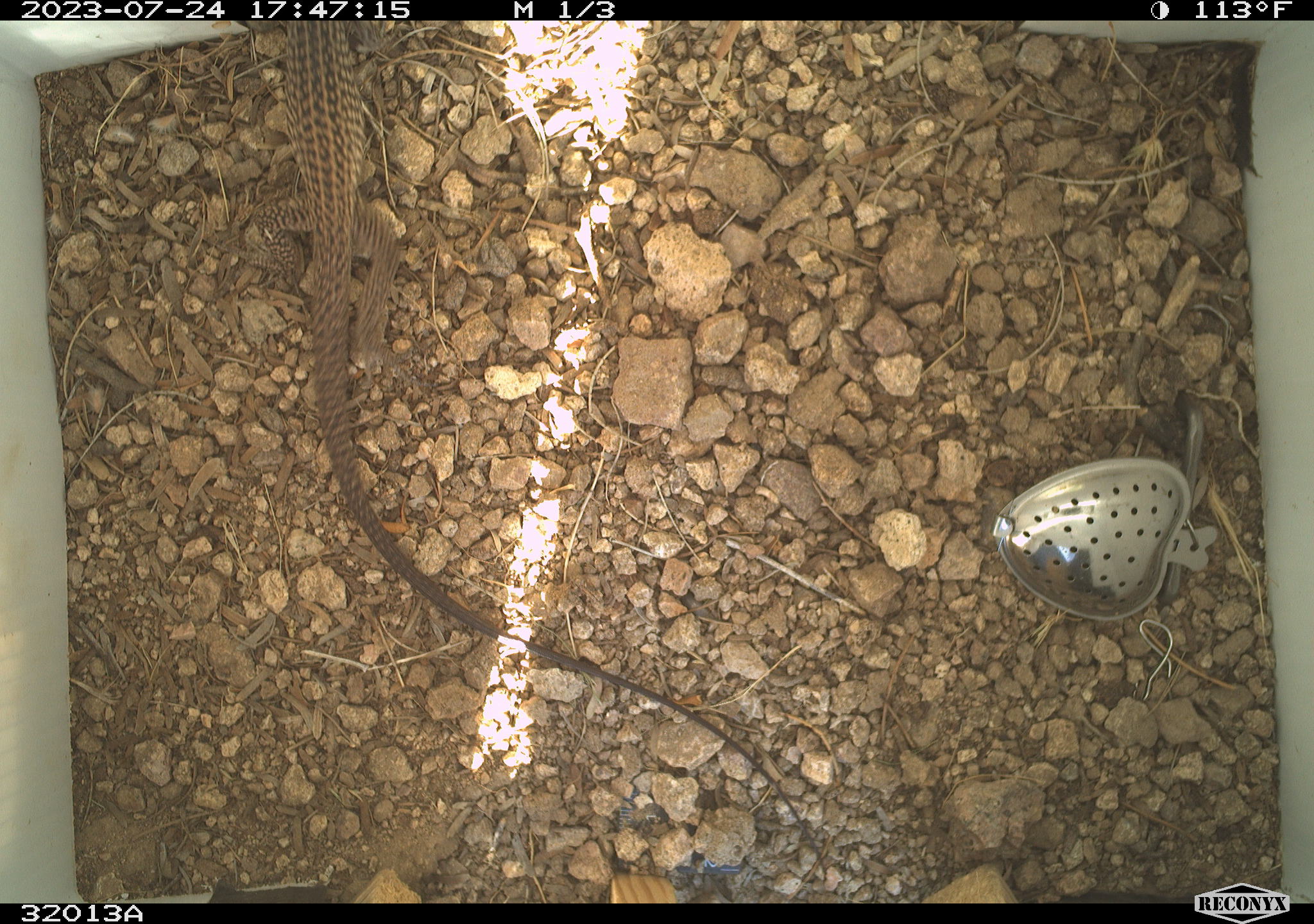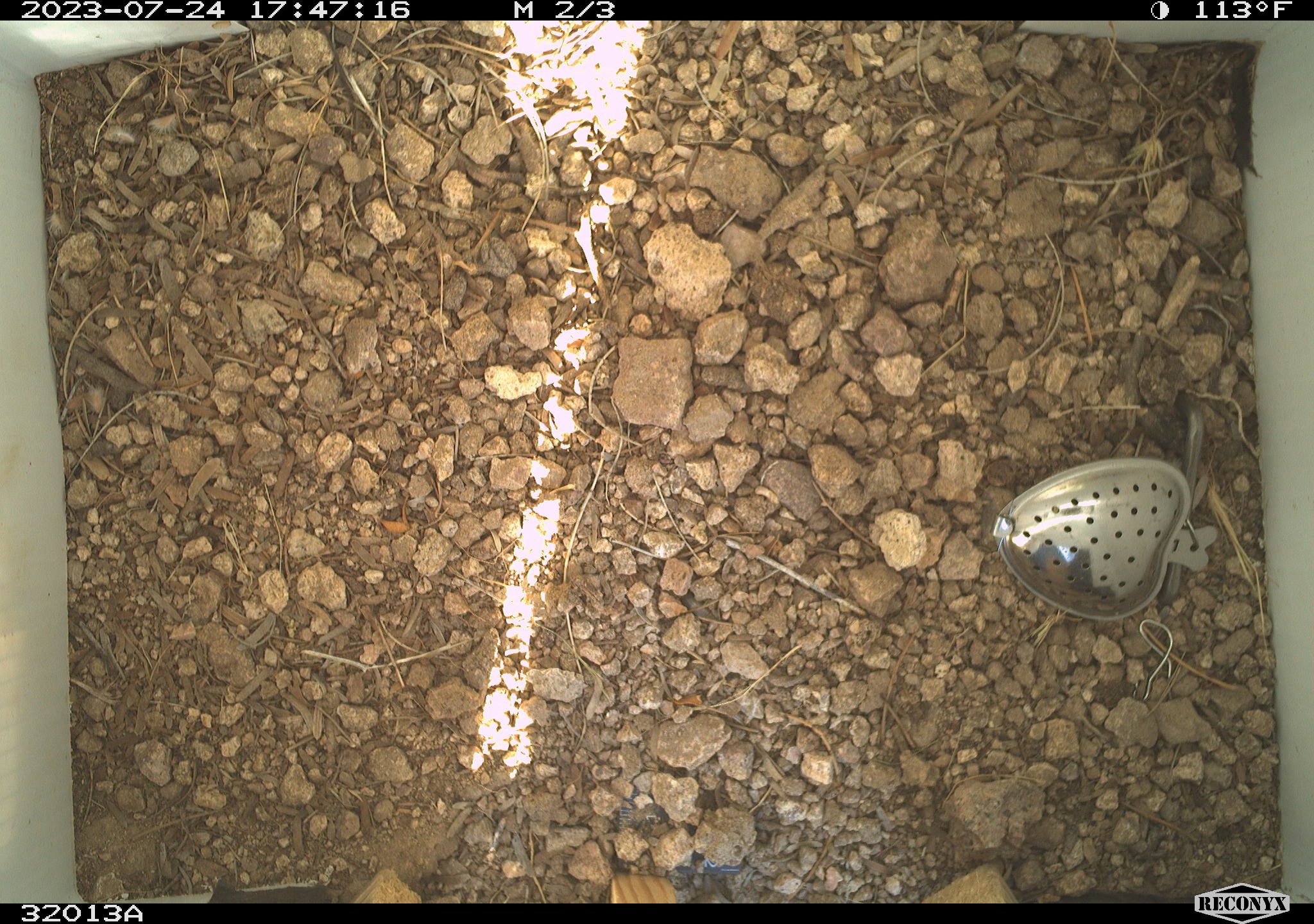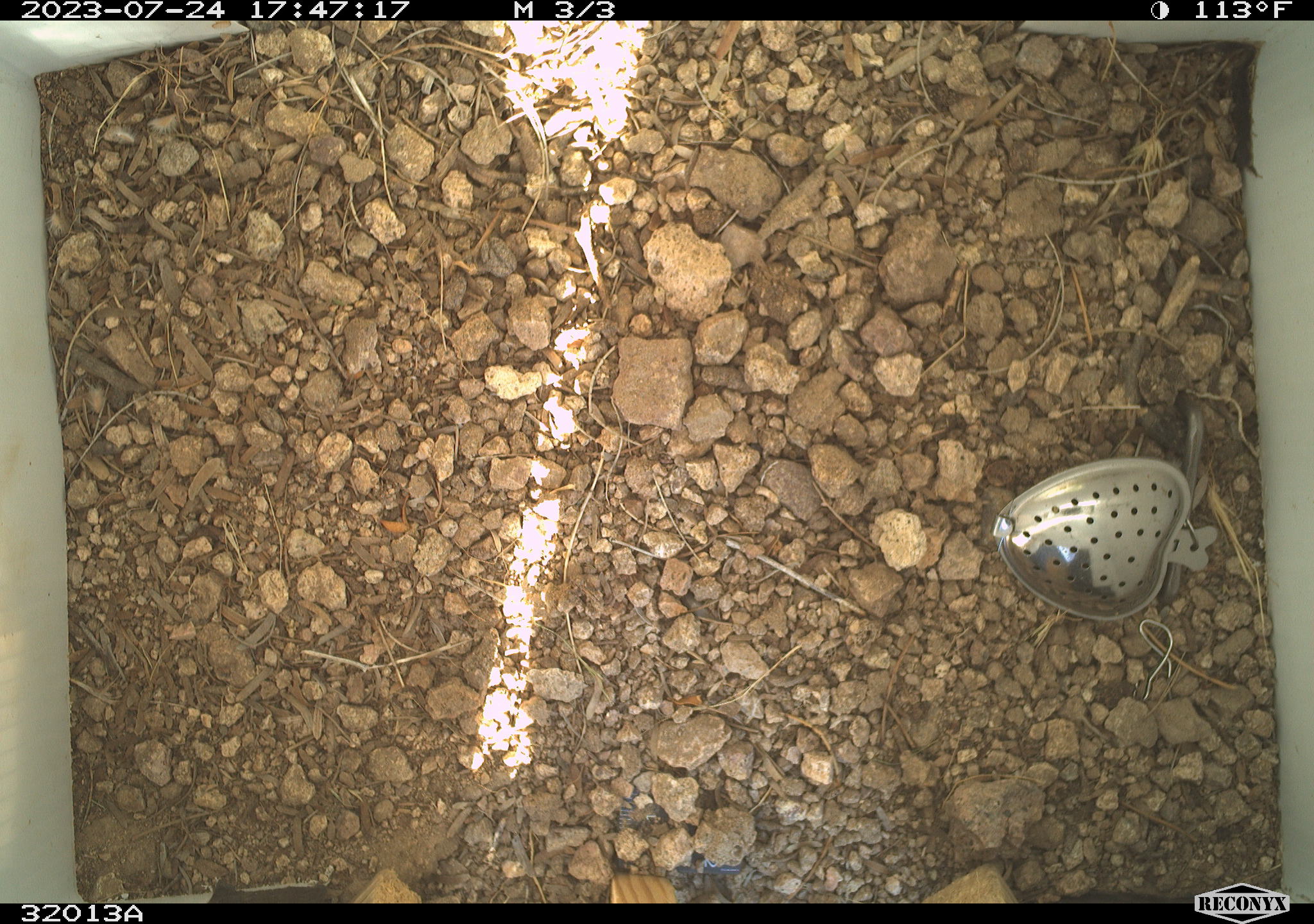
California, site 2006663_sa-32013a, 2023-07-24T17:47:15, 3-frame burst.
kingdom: Animalia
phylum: Chordata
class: Reptilia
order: Squamata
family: Teiidae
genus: Aspidoscelis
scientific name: Aspidoscelis tigris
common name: western whiptail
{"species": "western whiptail (Aspidoscelis tigris)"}